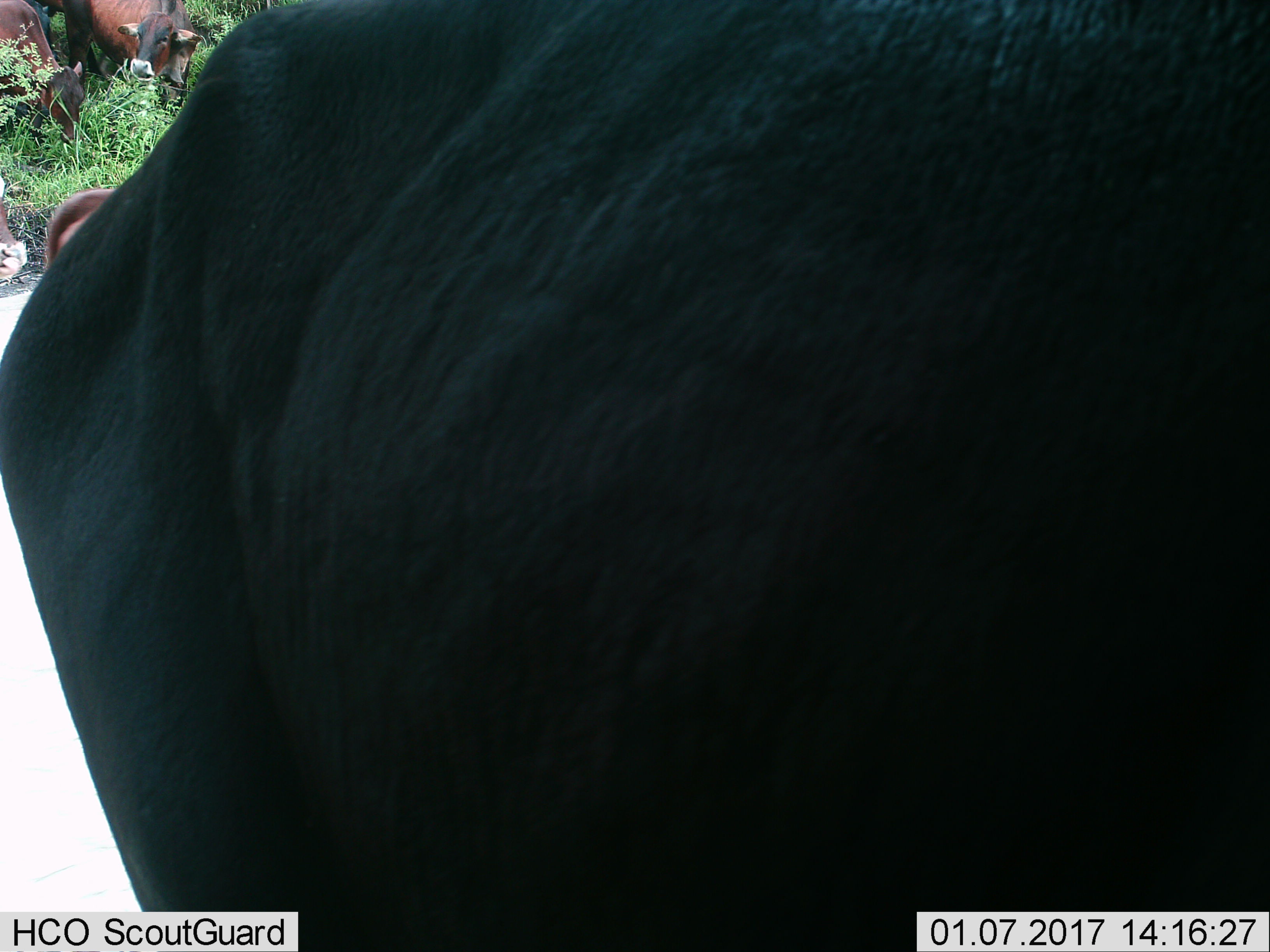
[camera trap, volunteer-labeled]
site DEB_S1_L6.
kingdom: Animalia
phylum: Chordata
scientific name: Vertebrata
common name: domestic animal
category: domesticanimal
Domesticanimal (domestic animal) (Vertebrata), count 4. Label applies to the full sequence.